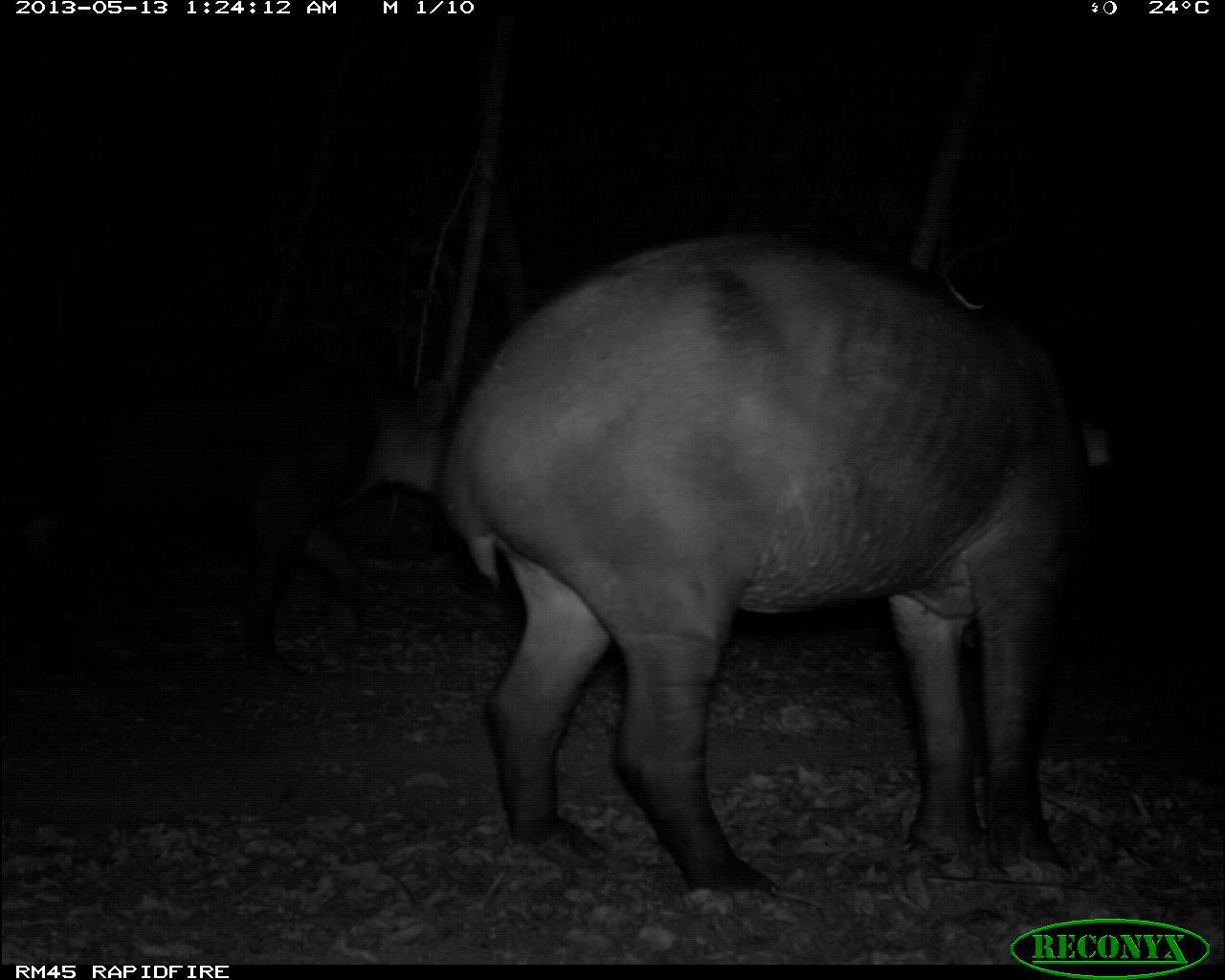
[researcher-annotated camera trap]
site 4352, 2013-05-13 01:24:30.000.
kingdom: Animalia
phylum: Chordata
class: Mammalia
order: Perissodactyla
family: Tapiridae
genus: Tapirus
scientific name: Tapirus bairdii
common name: baird's tapir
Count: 2.